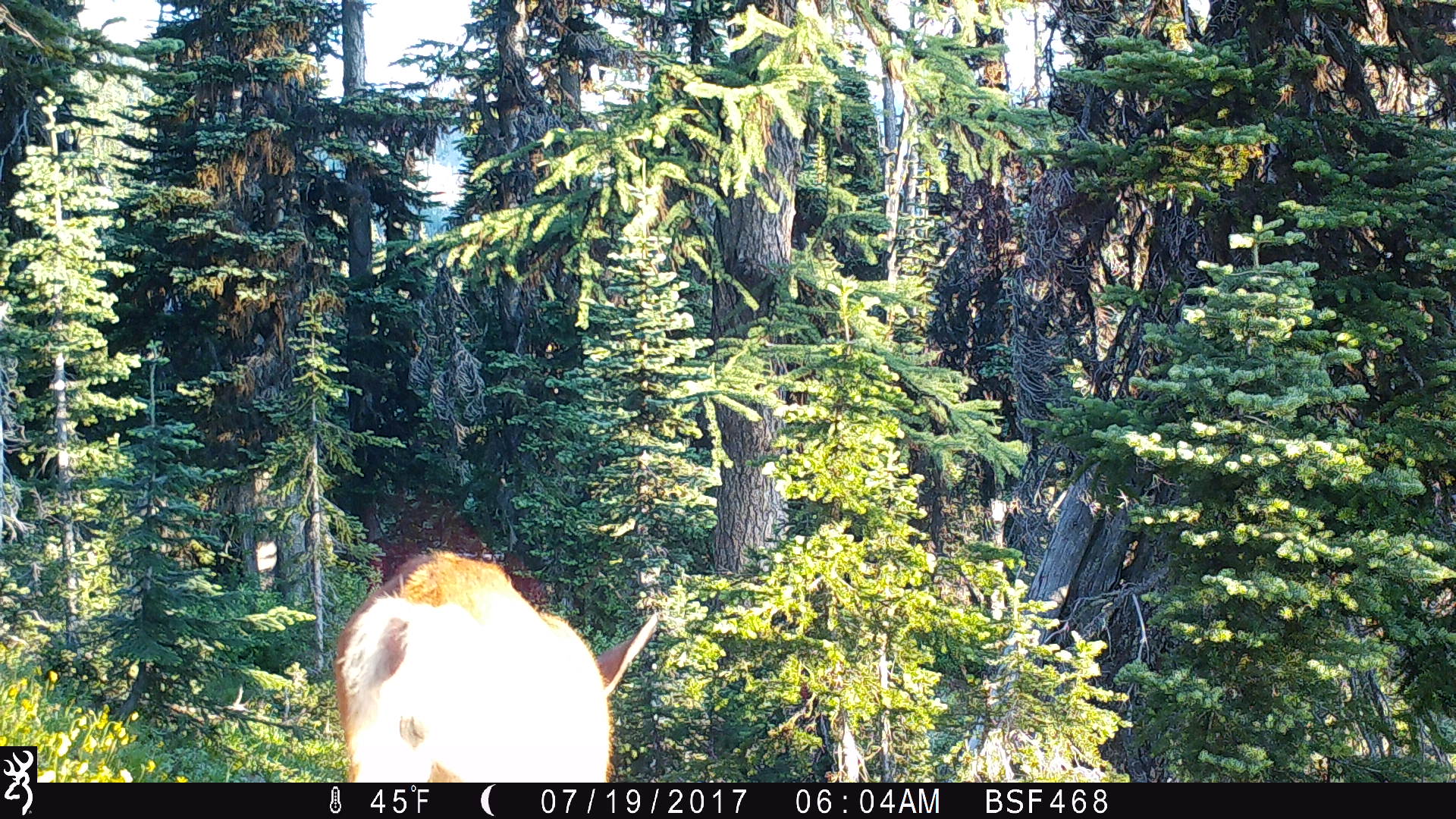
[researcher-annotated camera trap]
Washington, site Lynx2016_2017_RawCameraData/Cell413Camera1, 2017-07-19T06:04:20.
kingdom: Animalia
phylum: Chordata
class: Mammalia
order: Artiodactyla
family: Cervidae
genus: Odocoileus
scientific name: Odocoileus hemionus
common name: mule deer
Odocoileus hemionus (mule deer). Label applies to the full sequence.